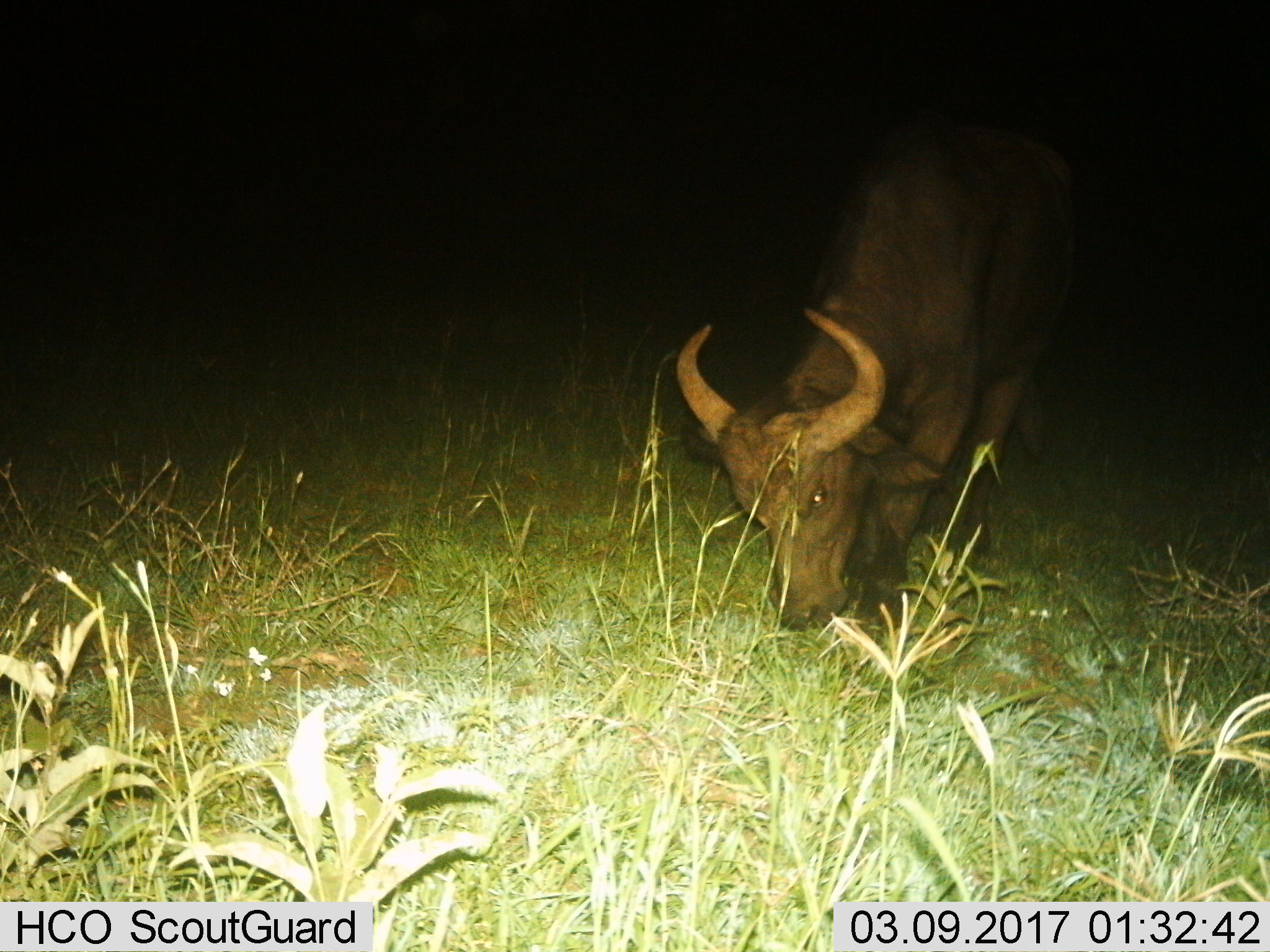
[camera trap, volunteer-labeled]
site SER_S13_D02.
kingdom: Animalia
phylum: Chordata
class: Mammalia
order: Artiodactyla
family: Bovidae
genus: Syncerus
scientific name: Syncerus caffer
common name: african buffalo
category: buffalo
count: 1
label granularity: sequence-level